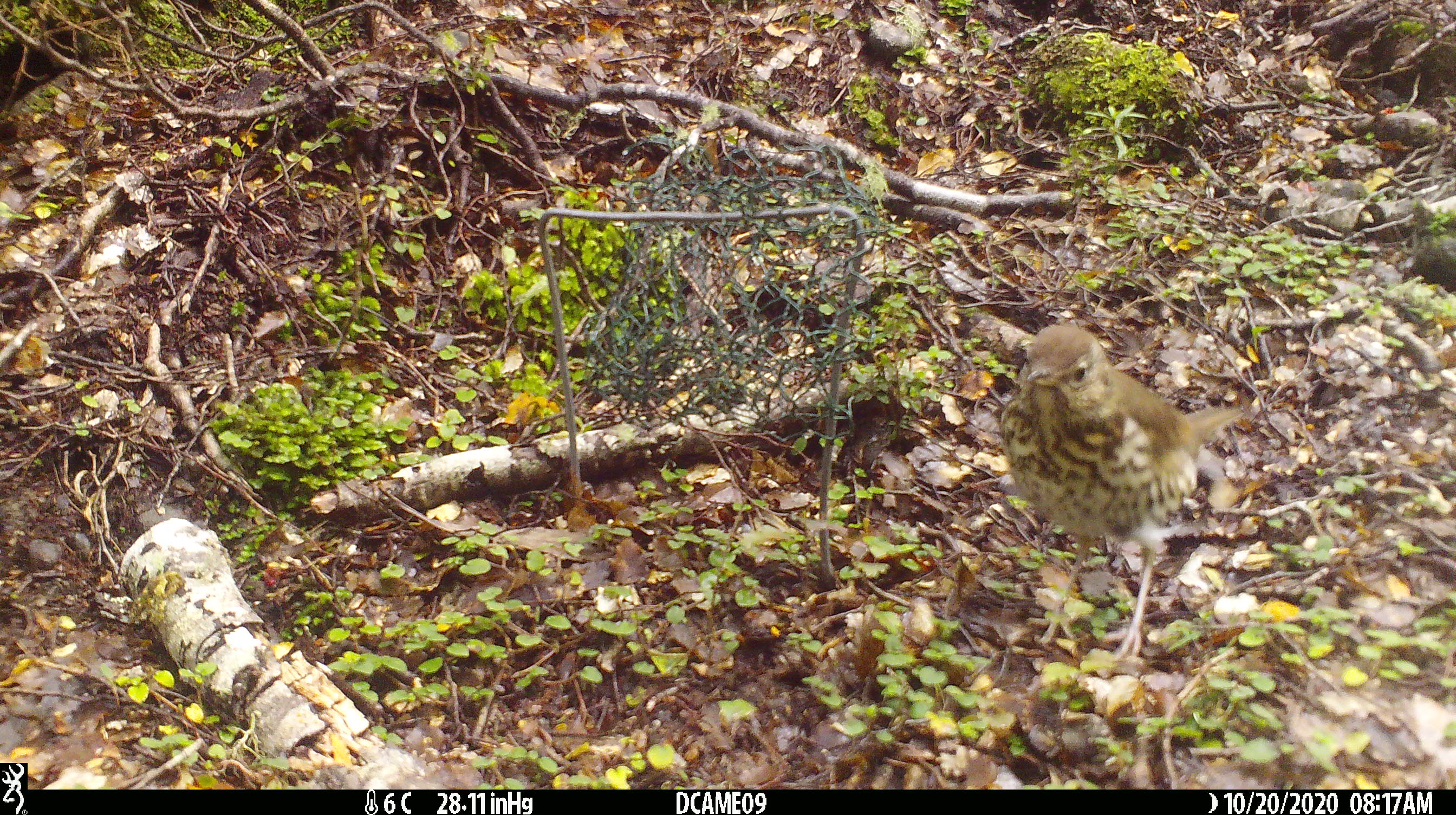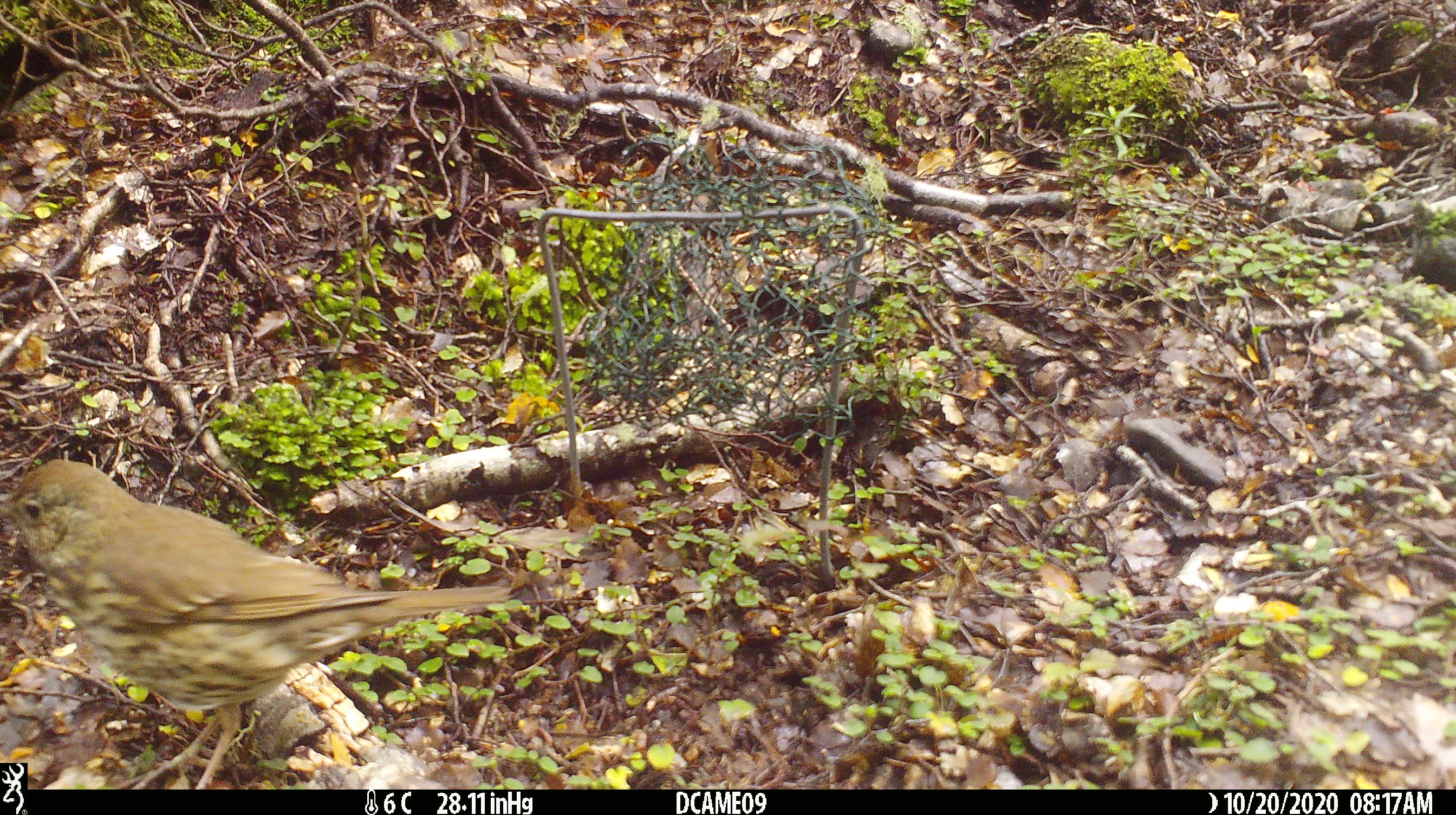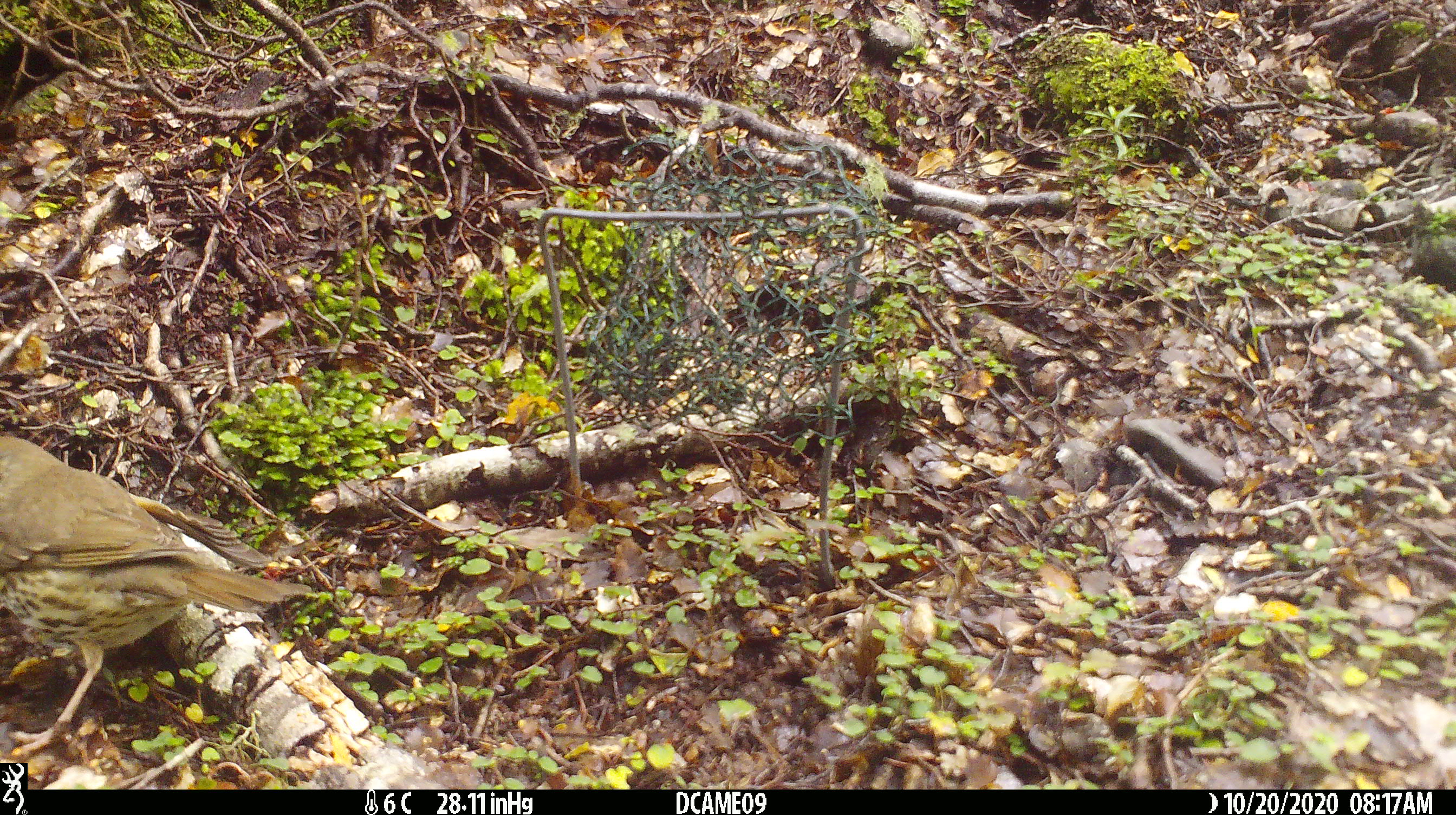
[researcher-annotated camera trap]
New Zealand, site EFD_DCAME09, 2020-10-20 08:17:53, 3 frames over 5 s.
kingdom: Animalia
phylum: Chordata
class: Aves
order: Passeriformes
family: Turdidae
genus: Turdus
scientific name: Turdus philomelos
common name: song thrush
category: thrush